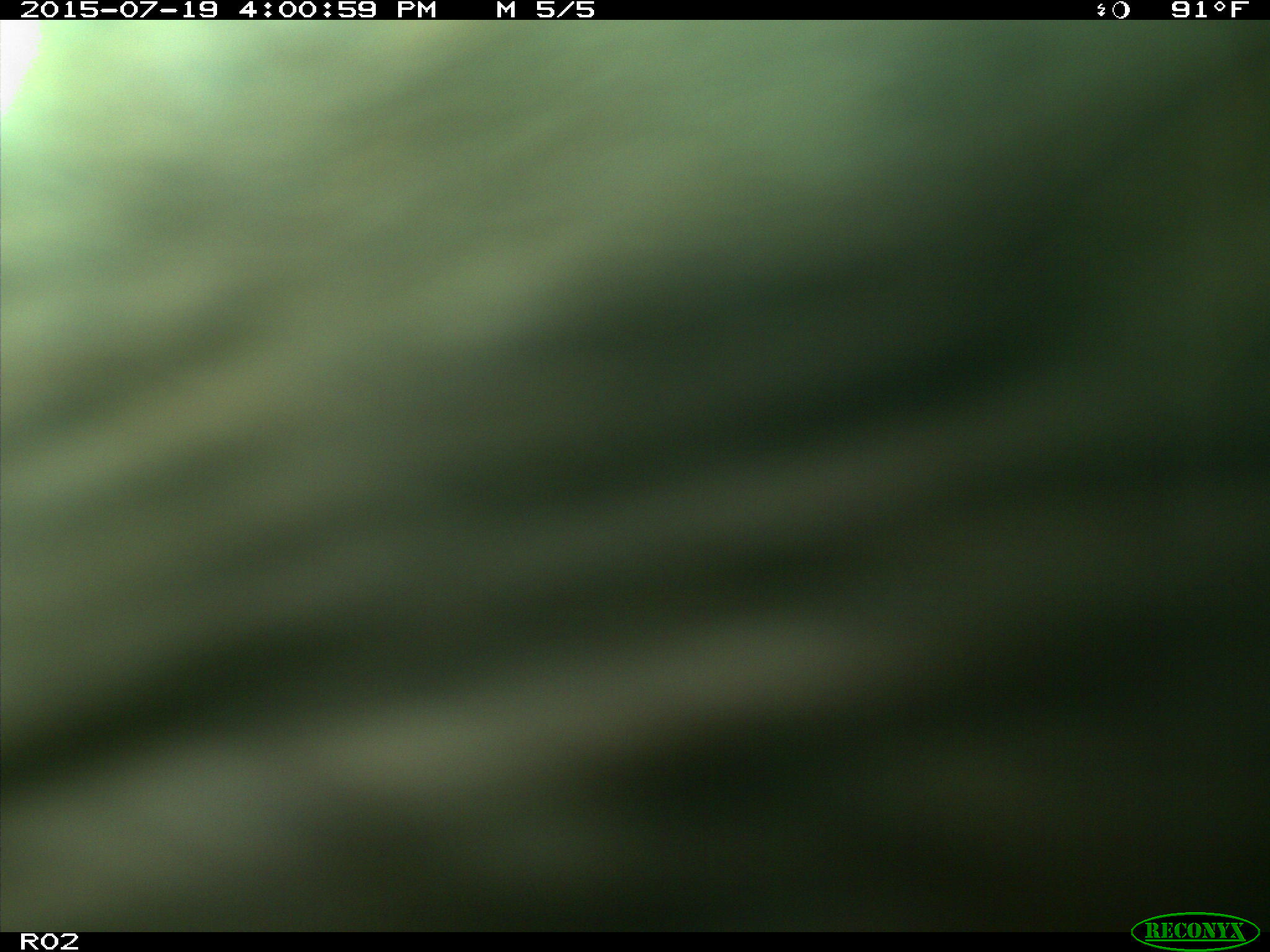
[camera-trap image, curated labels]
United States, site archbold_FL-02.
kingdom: Animalia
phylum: Chordata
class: Mammalia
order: Artiodactyla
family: Bovidae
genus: Bos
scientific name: Bos taurus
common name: domestic cow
Bos taurus (domestic cow).